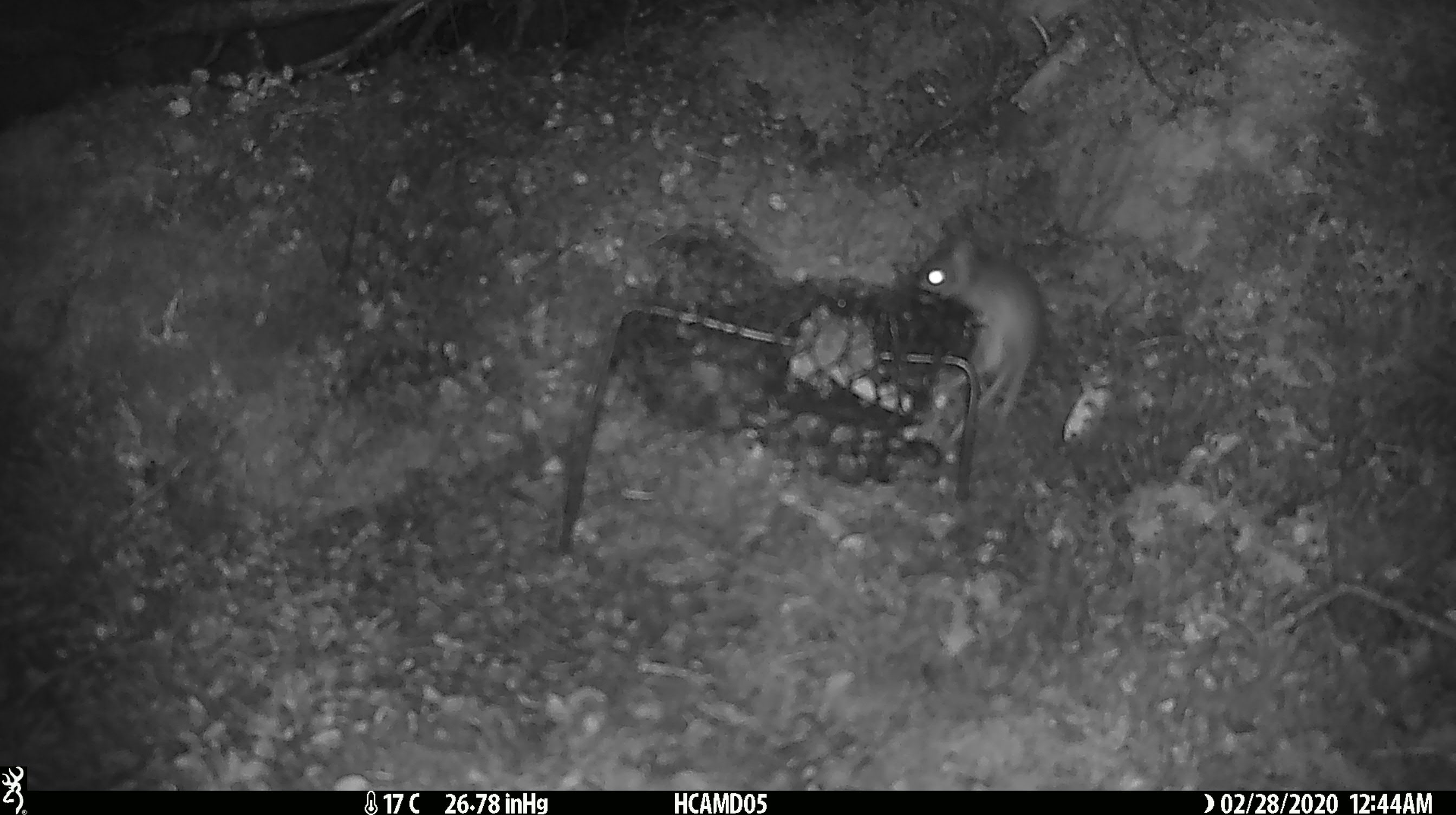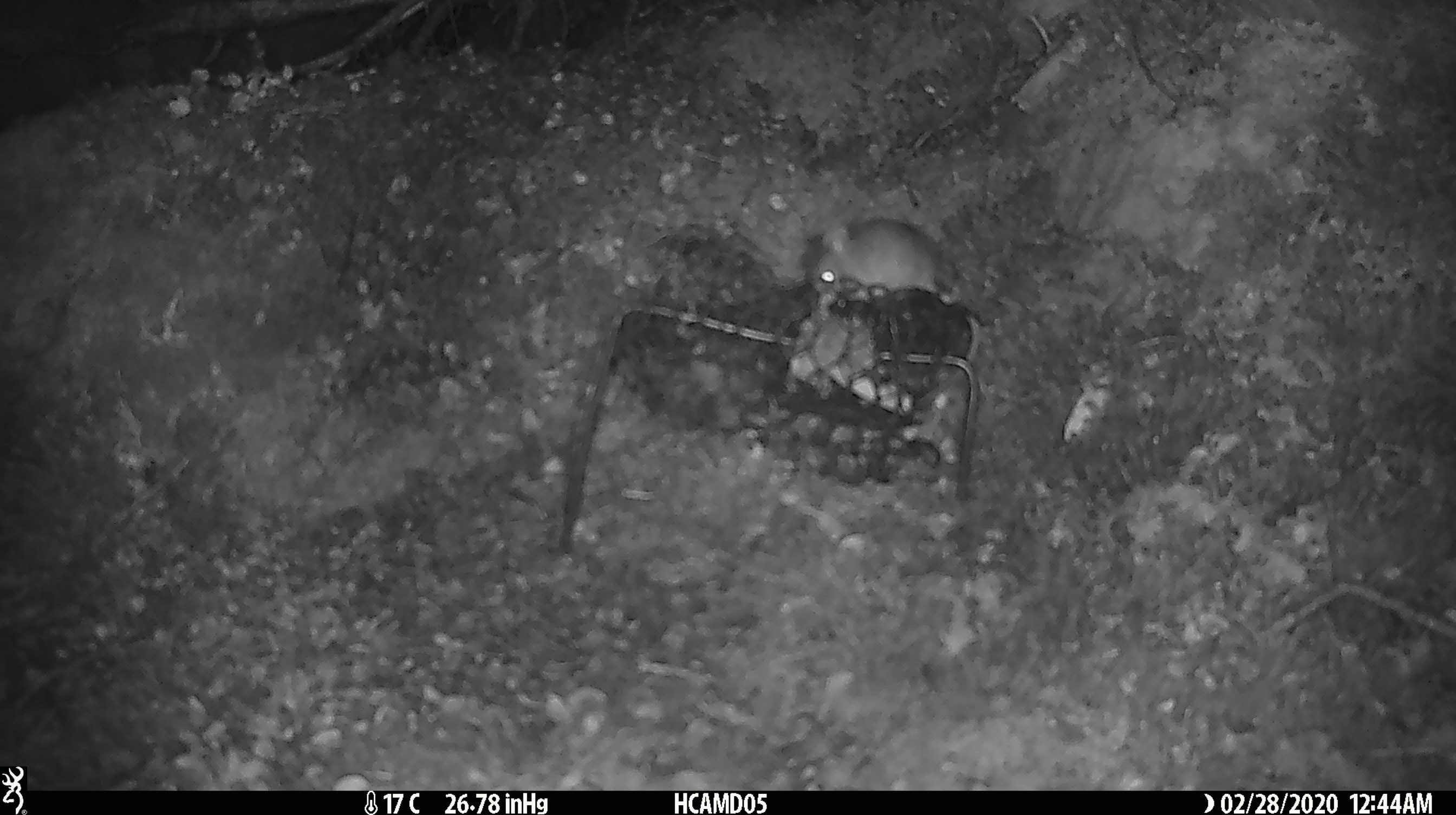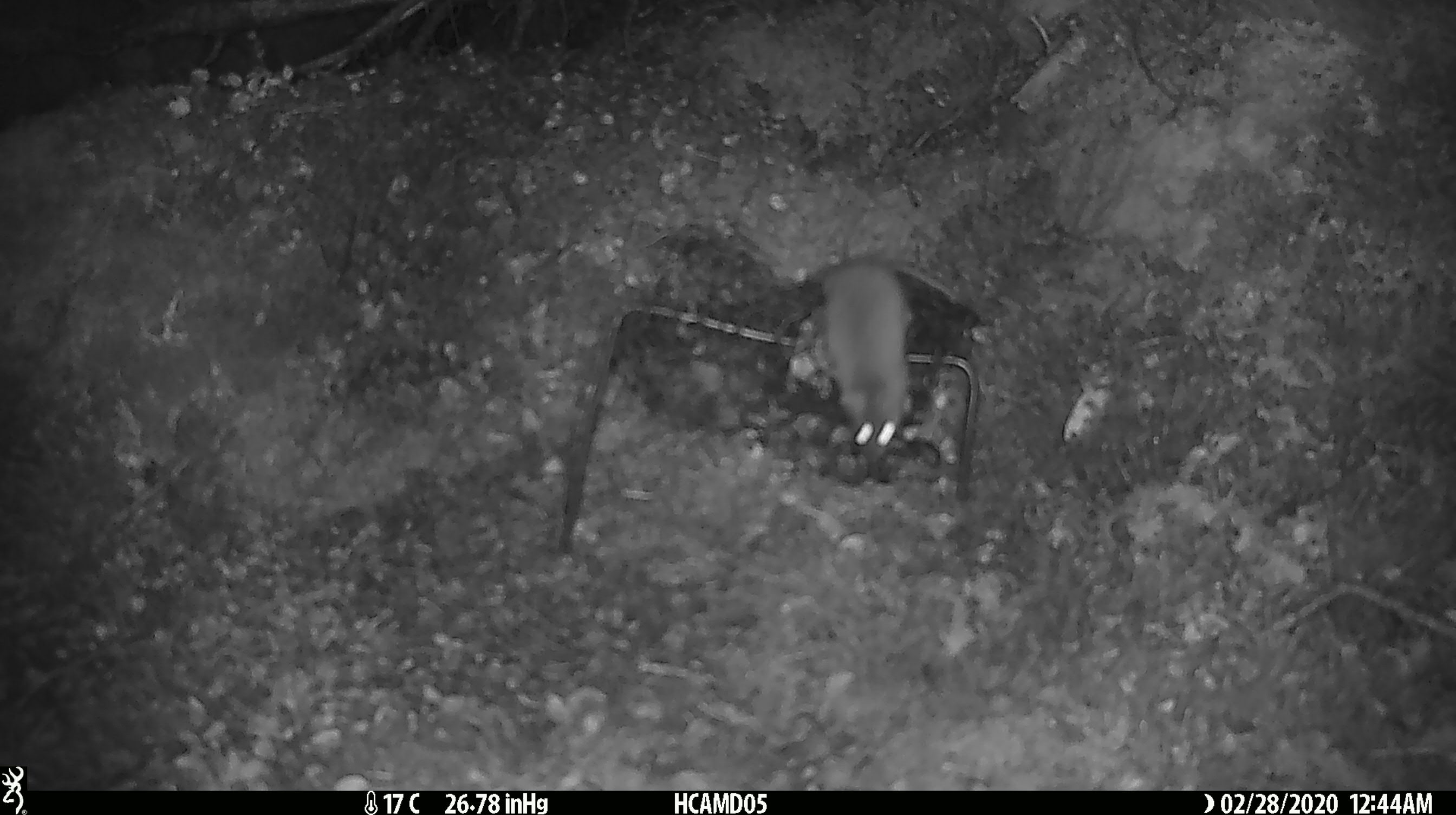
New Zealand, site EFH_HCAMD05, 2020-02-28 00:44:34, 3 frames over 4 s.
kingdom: Animalia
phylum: Chordata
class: Mammalia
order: Rodentia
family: Muridae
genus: Mus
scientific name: Mus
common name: mouse